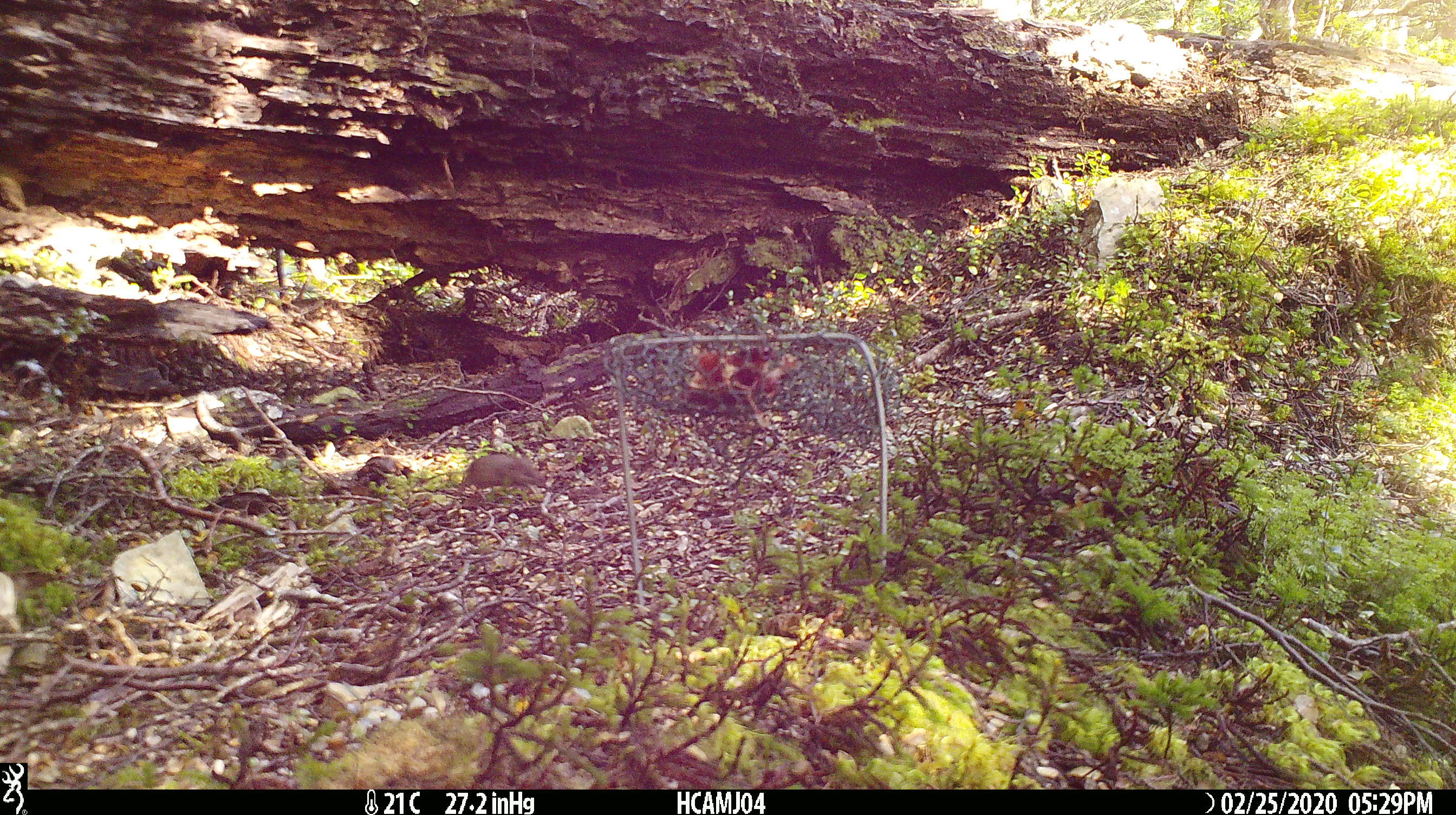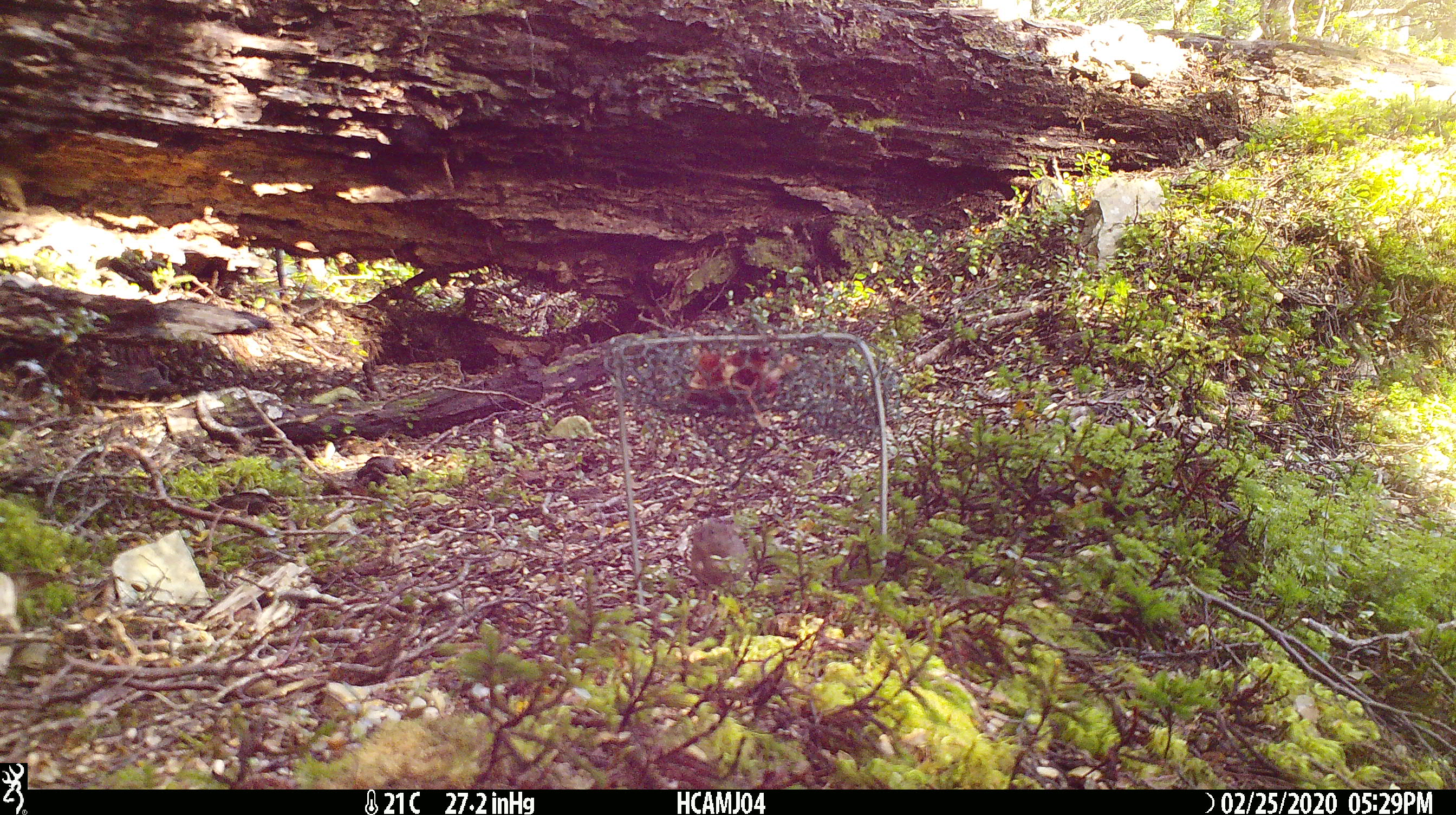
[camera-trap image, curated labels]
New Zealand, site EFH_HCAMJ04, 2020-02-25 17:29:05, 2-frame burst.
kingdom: Animalia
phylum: Chordata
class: Mammalia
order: Rodentia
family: Muridae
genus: Mus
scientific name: Mus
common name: mouse